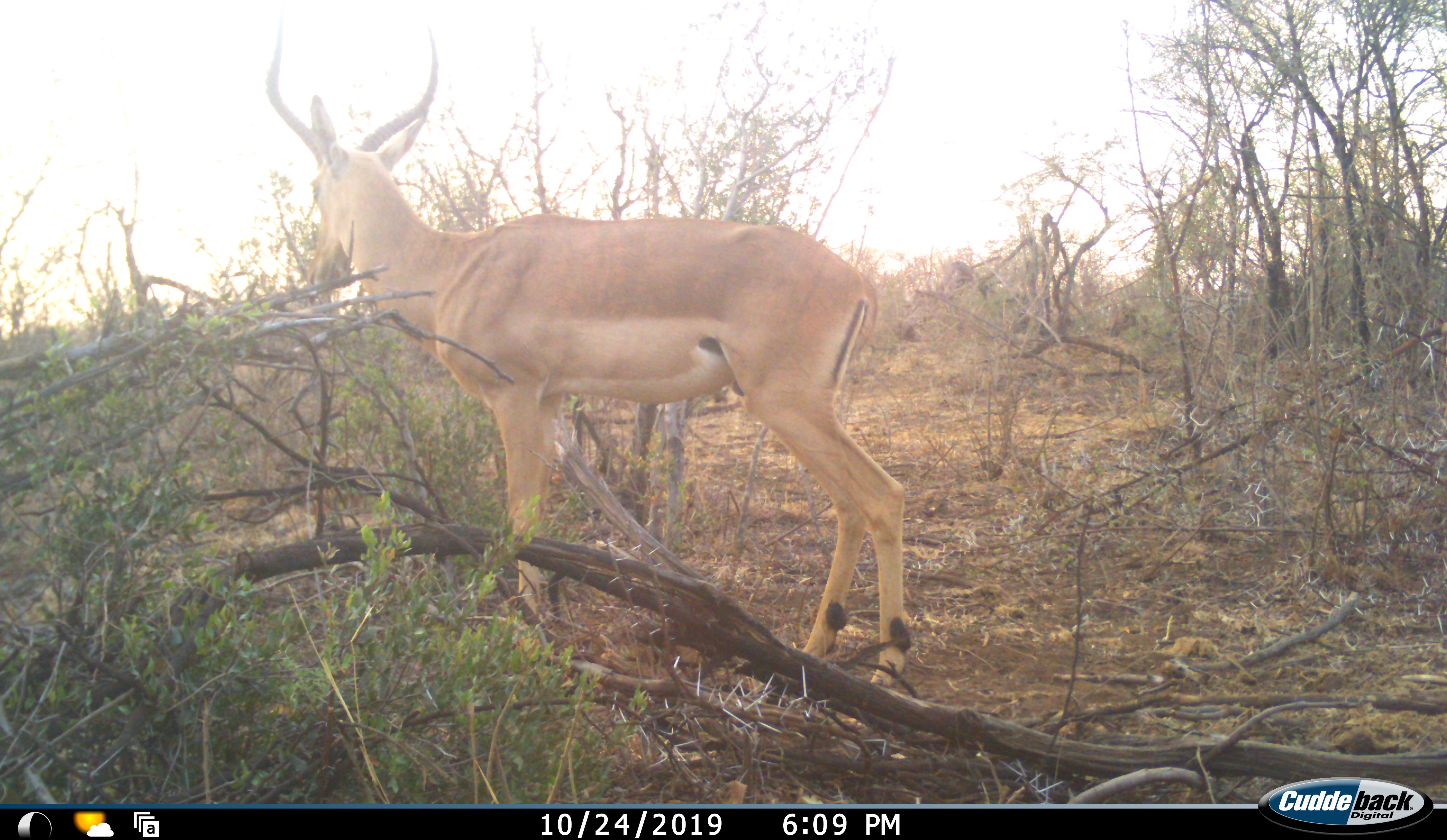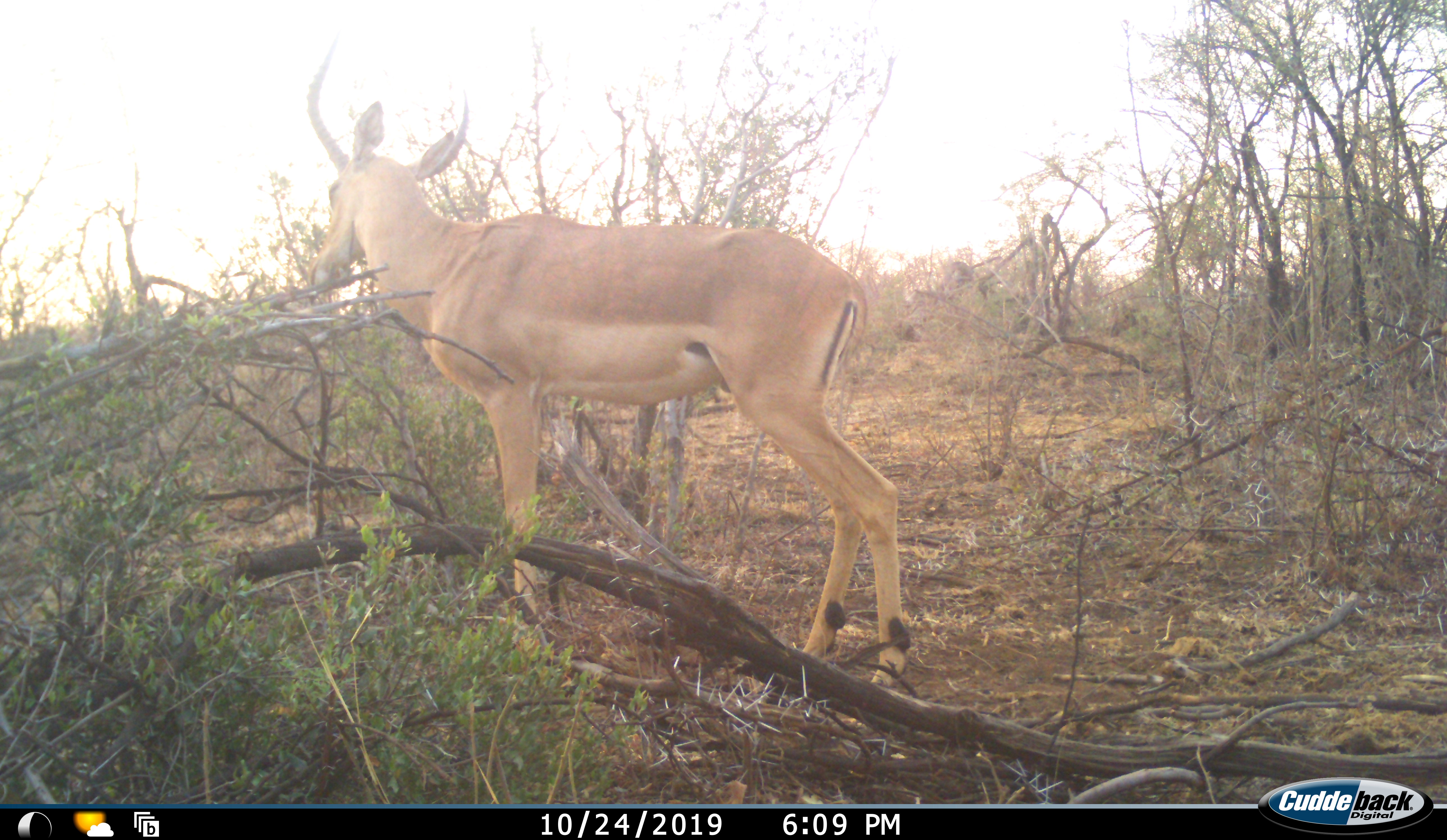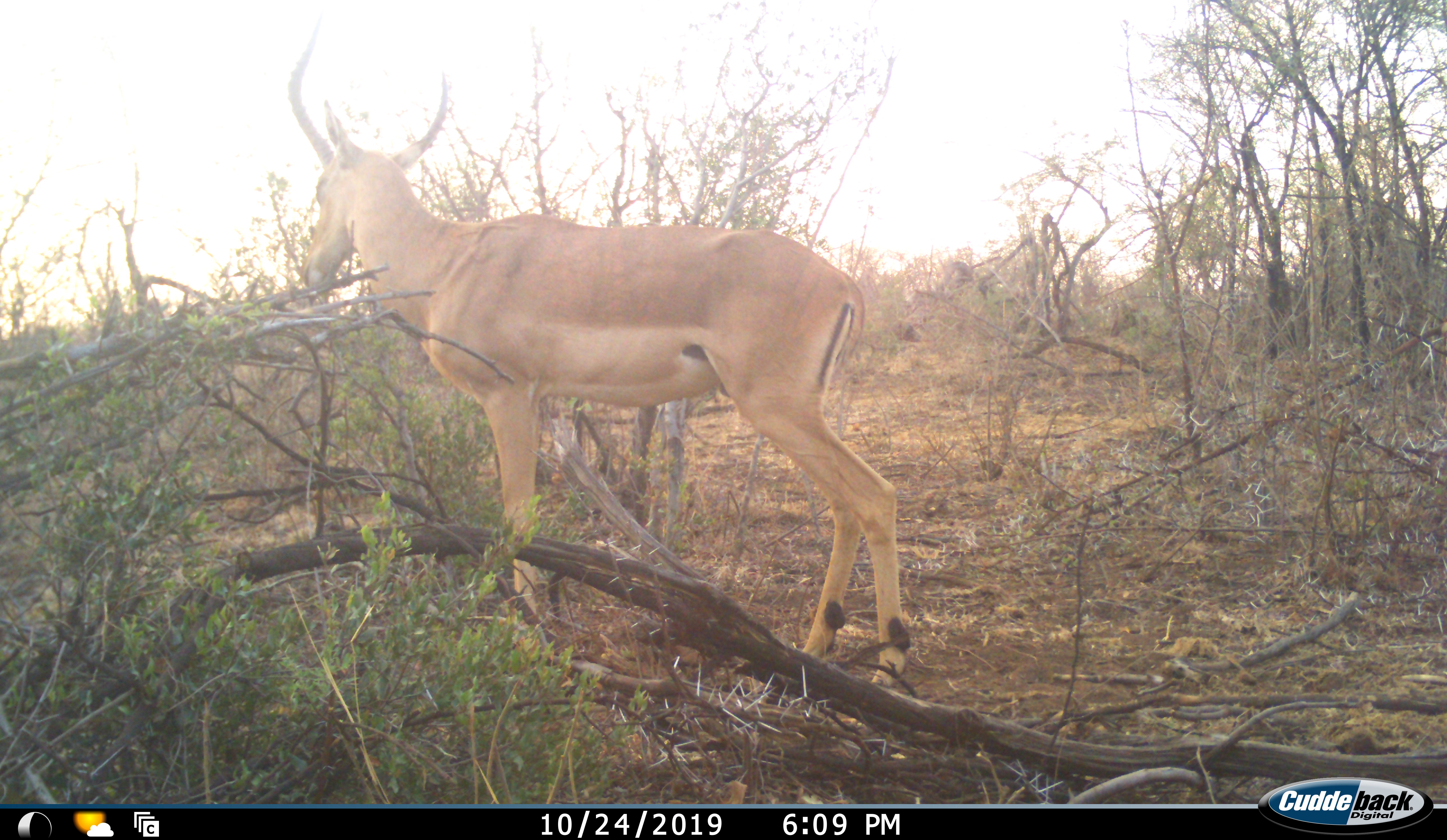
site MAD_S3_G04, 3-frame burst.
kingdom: Animalia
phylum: Chordata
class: Mammalia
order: Artiodactyla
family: Bovidae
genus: Aepyceros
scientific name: Aepyceros melampus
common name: impala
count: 1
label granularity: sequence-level